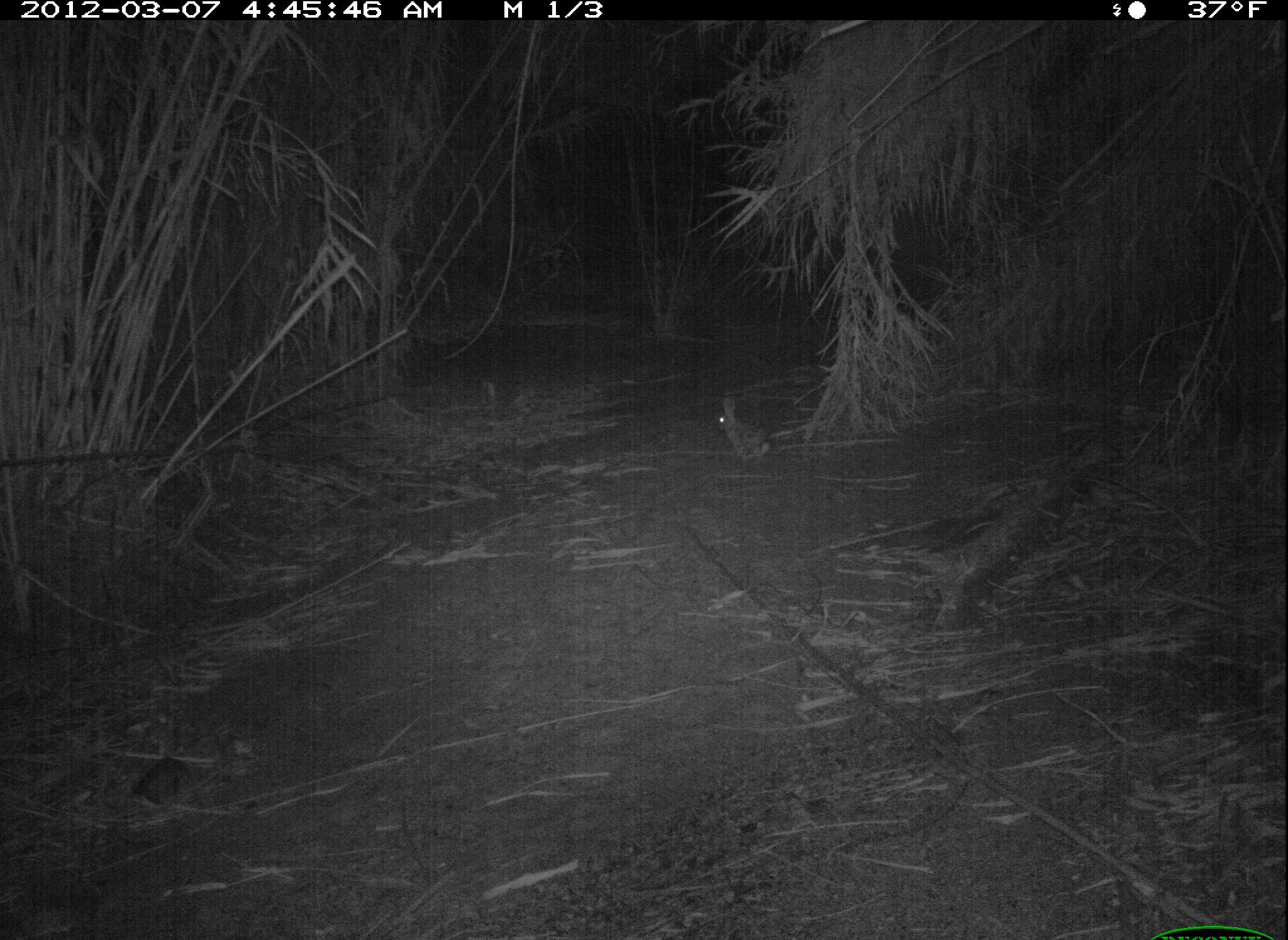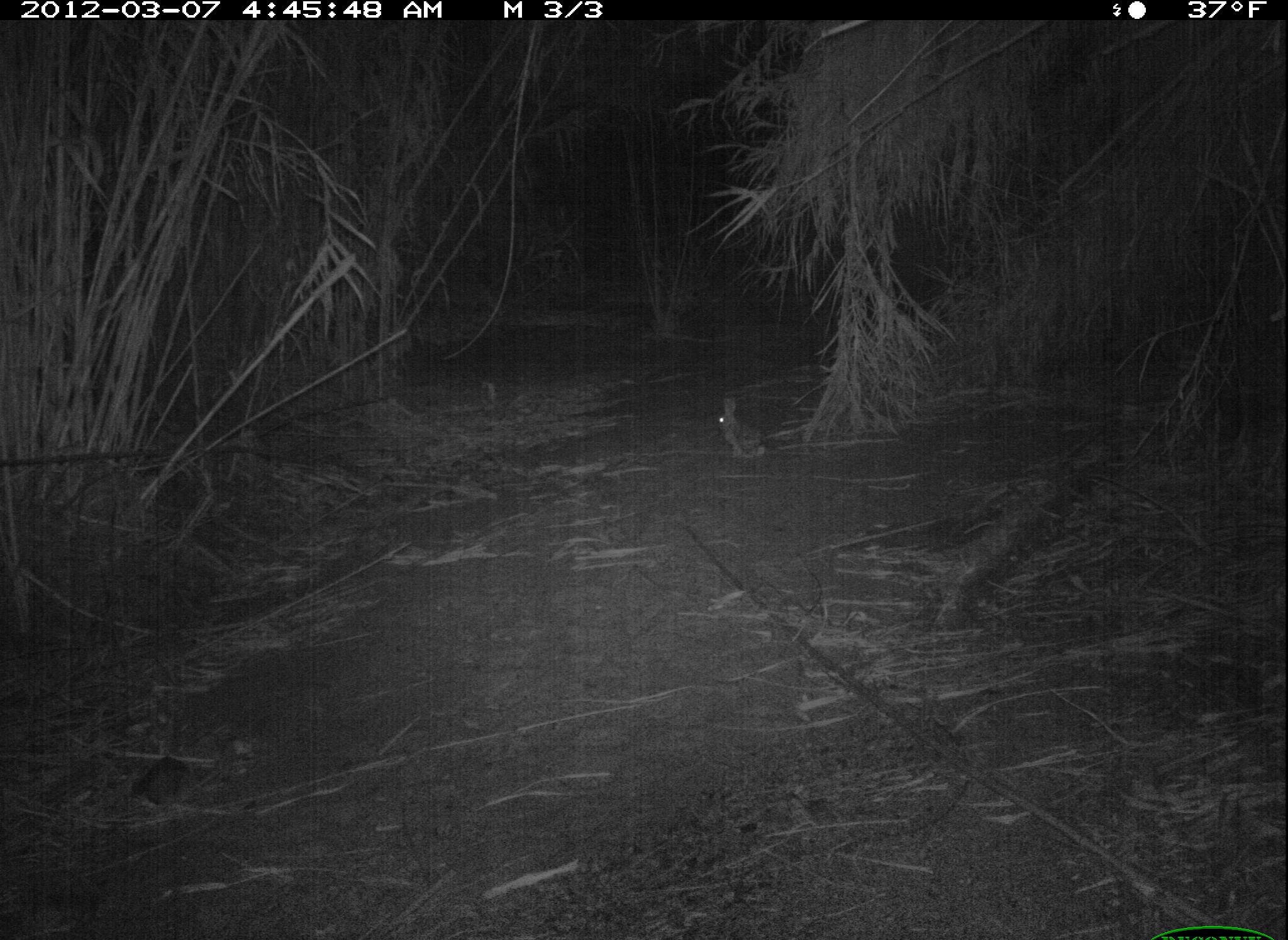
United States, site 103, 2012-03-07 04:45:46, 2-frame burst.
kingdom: Animalia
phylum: Chordata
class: Mammalia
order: Lagomorpha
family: Leporidae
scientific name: Leporidae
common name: rabbits and hares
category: rabbit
Rabbit (rabbits and hares) (Leporidae).